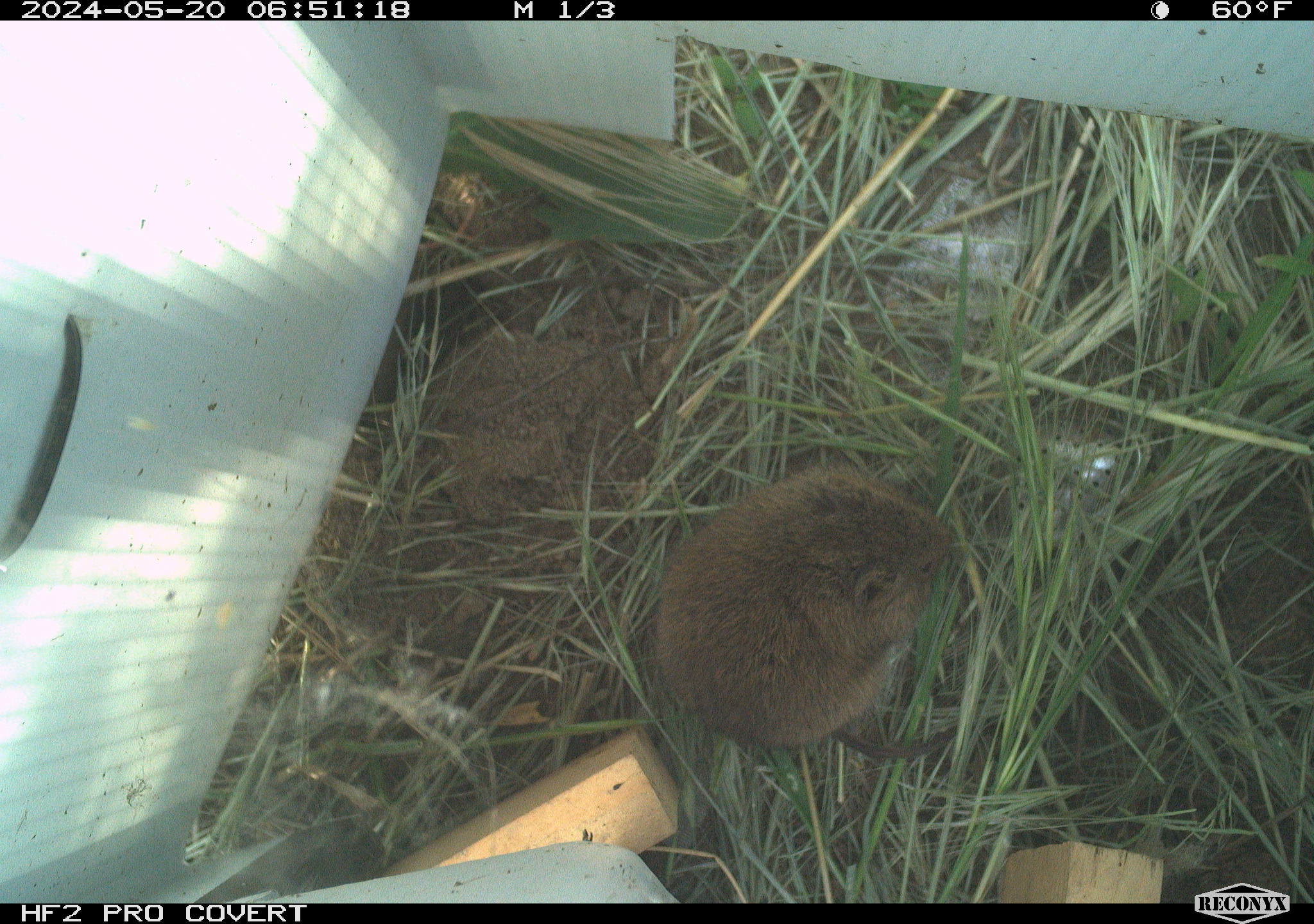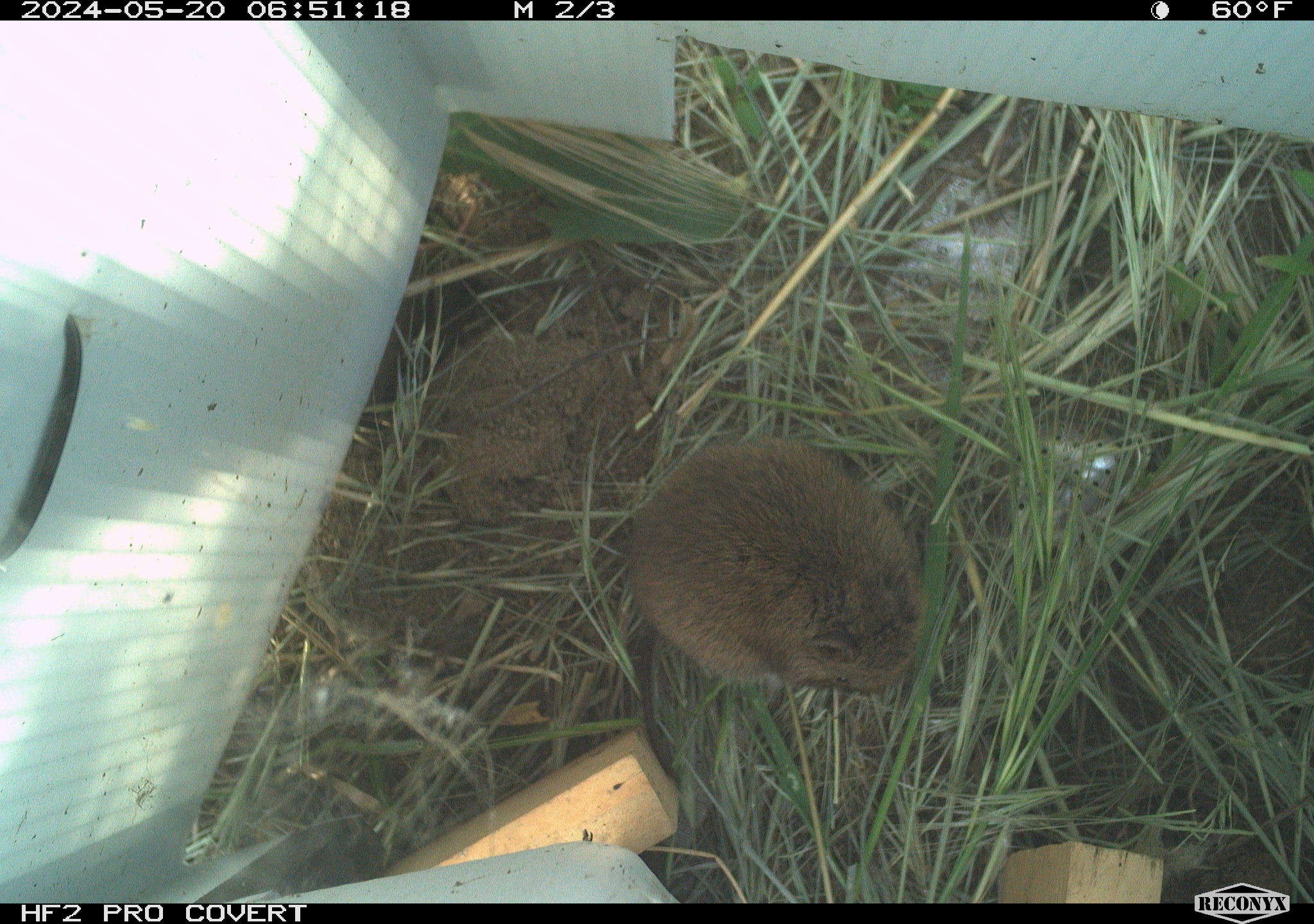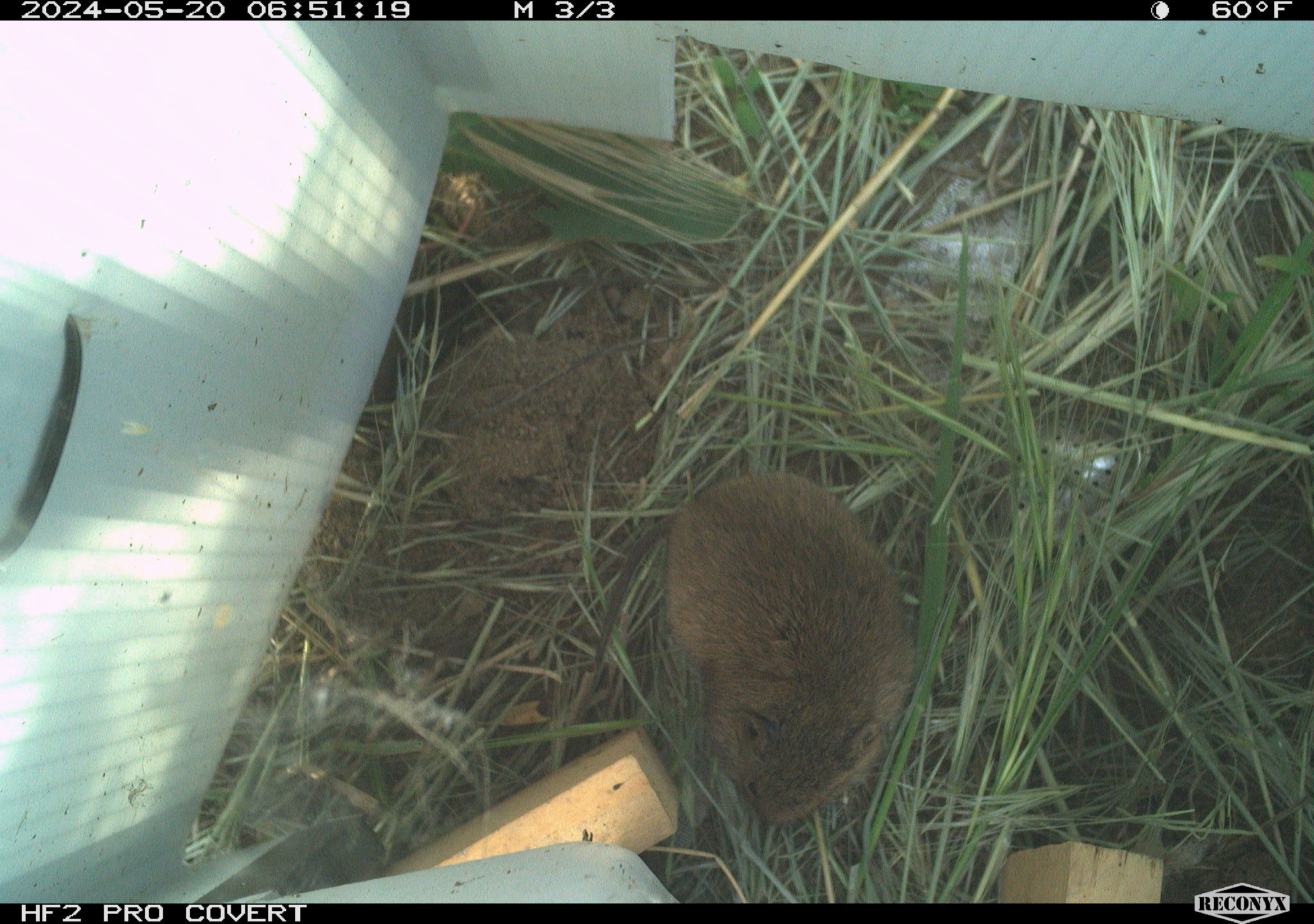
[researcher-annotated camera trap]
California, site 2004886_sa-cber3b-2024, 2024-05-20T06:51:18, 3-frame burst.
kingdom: Animalia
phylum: Chordata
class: Mammalia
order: Rodentia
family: Cricetidae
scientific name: Arvicolinae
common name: voles, lemmings, and muskrats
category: arvicolinae subfamily